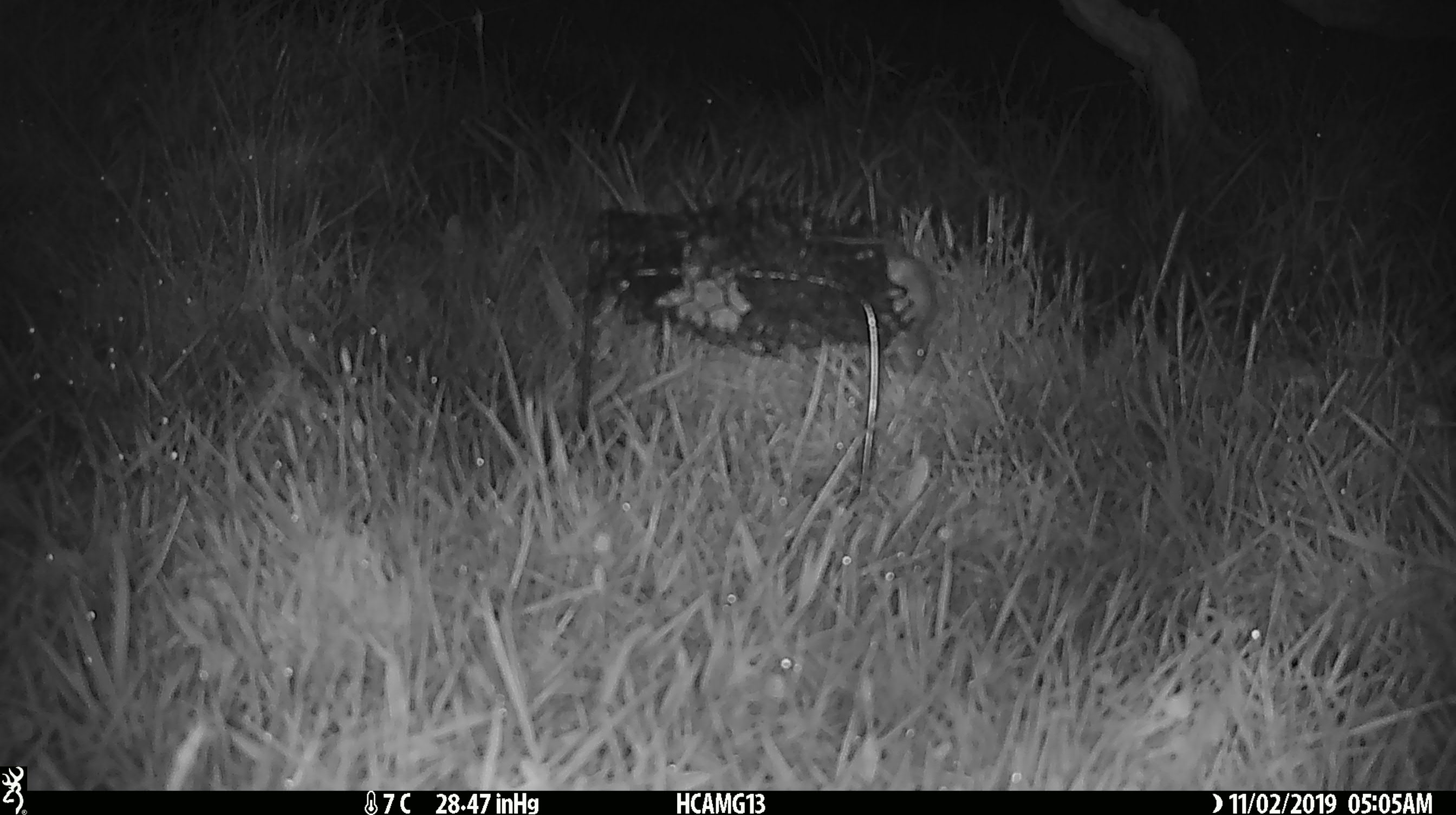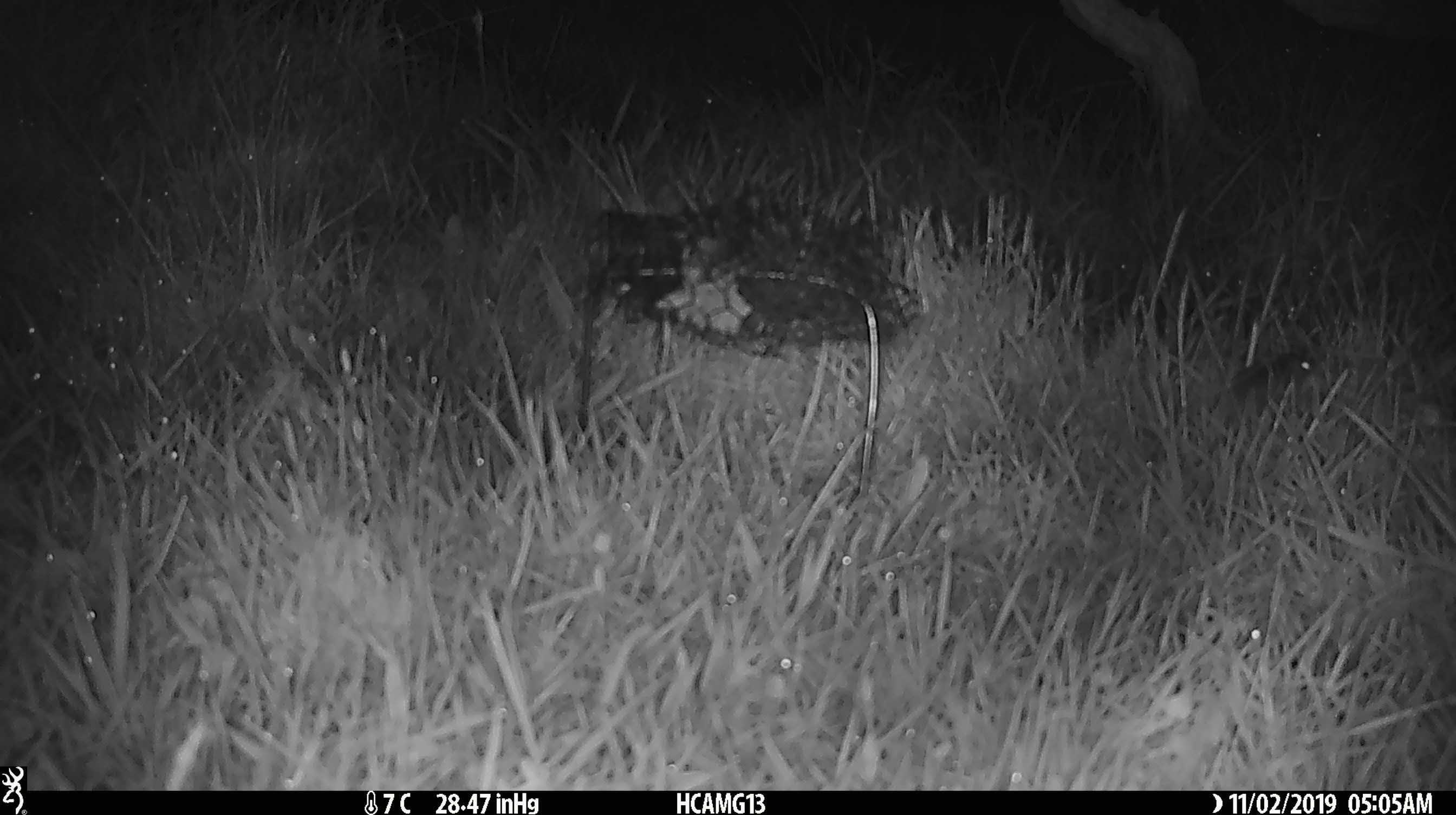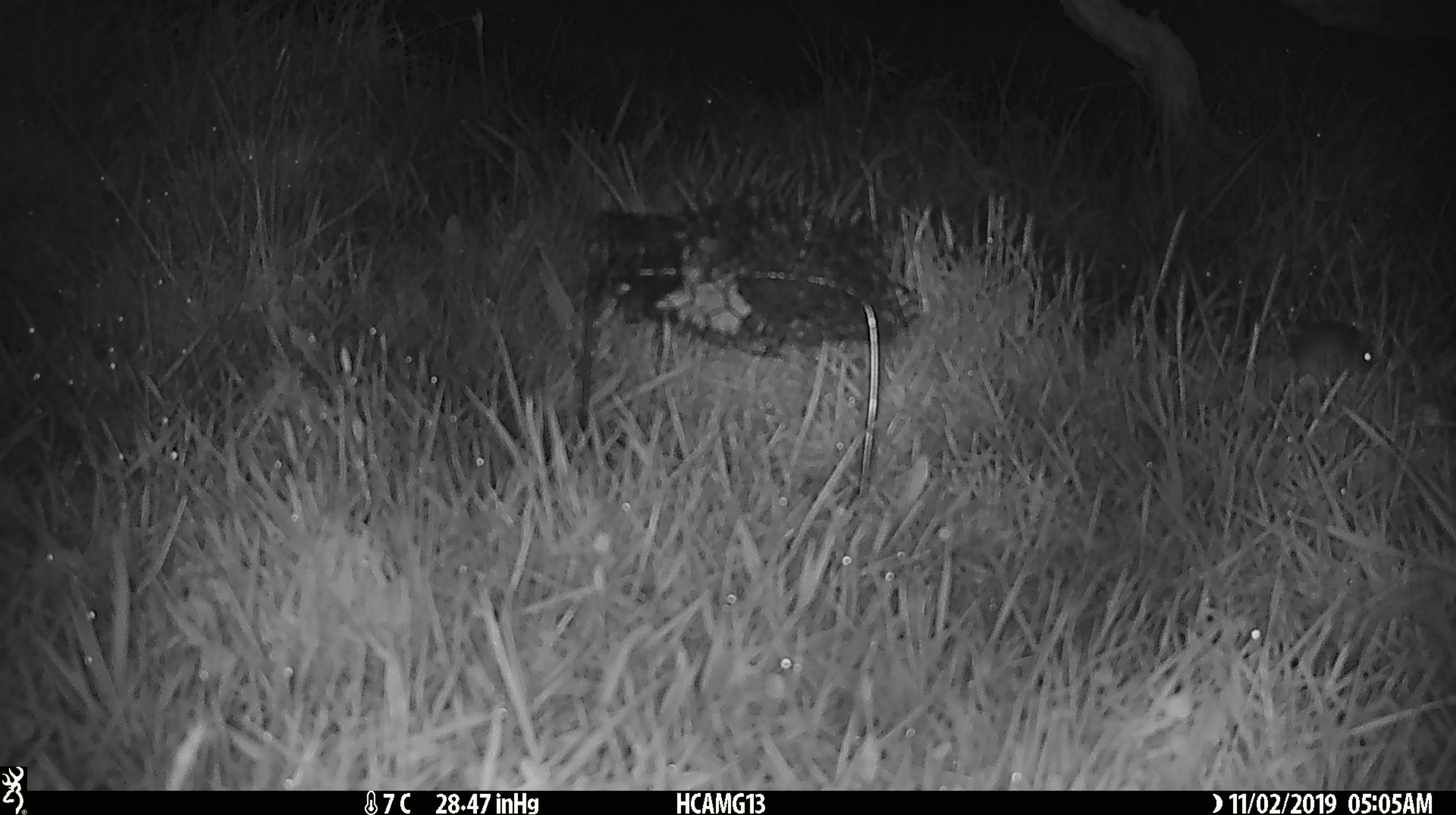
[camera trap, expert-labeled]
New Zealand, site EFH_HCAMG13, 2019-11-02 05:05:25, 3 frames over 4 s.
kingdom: Animalia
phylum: Chordata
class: Mammalia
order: Rodentia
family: Muridae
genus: Mus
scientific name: Mus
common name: mouse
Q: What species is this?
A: Mouse (Mus).